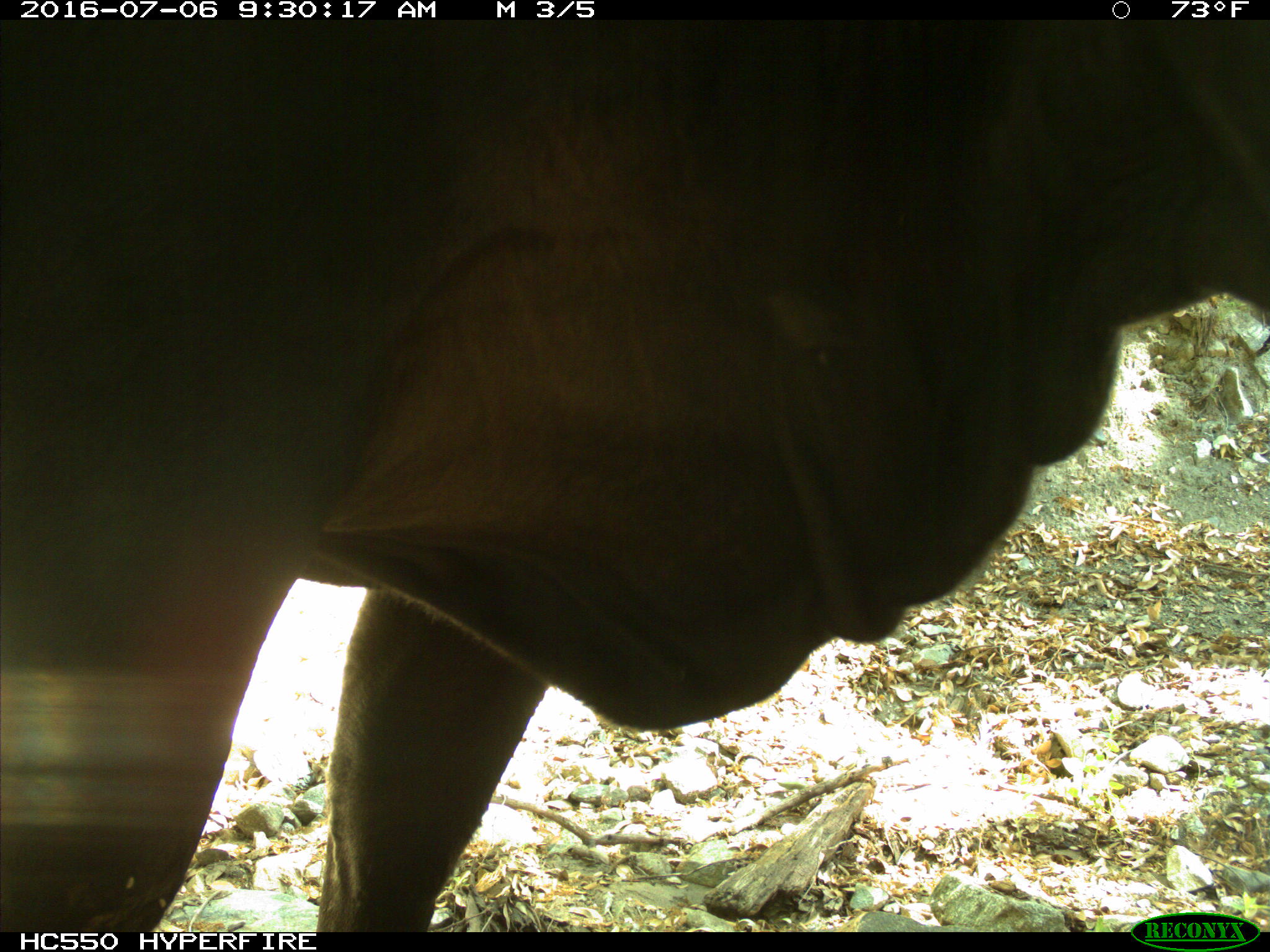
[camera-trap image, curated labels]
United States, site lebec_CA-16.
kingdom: Animalia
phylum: Chordata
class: Mammalia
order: Artiodactyla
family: Bovidae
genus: Bos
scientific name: Bos taurus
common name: domestic cow